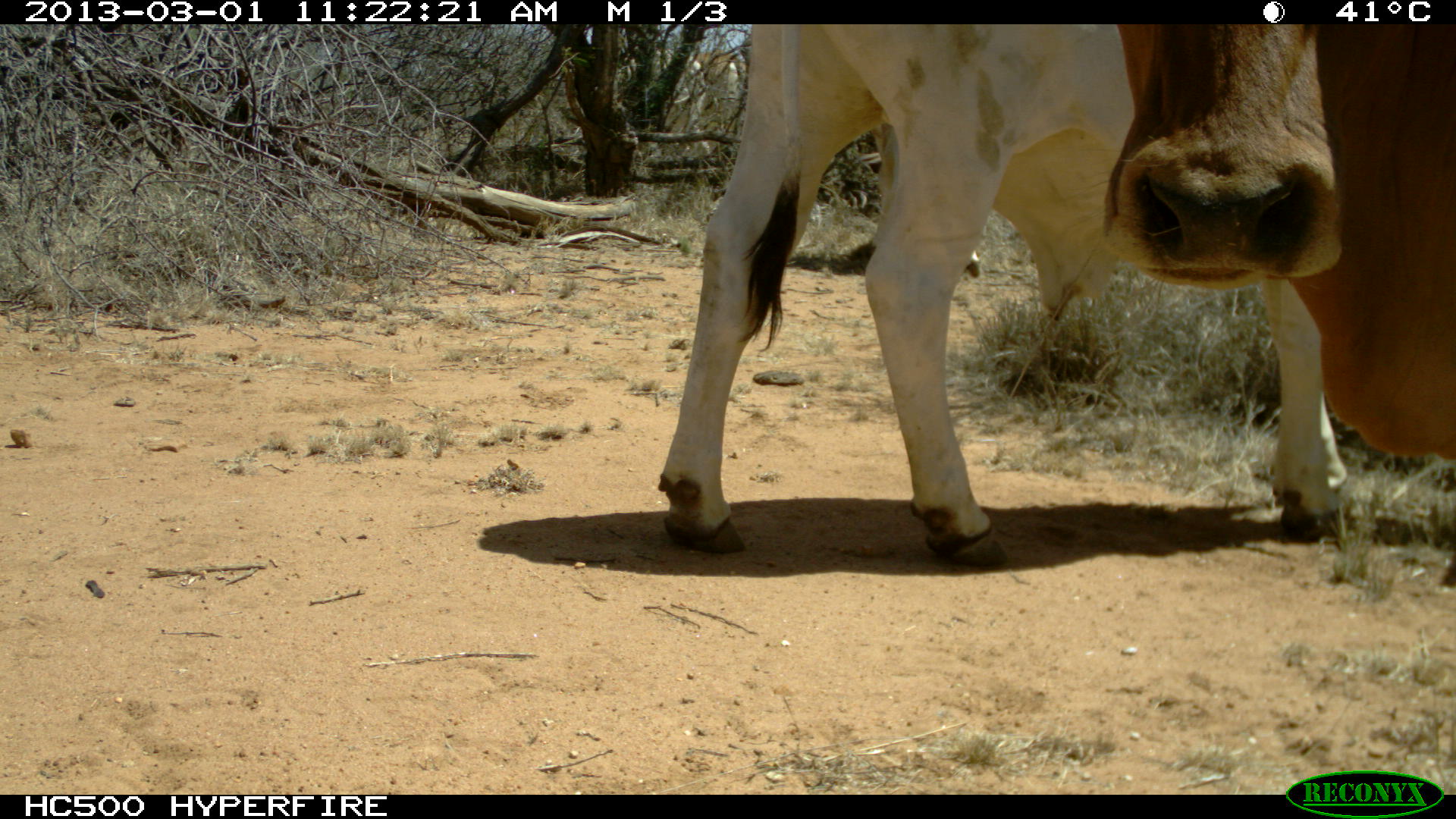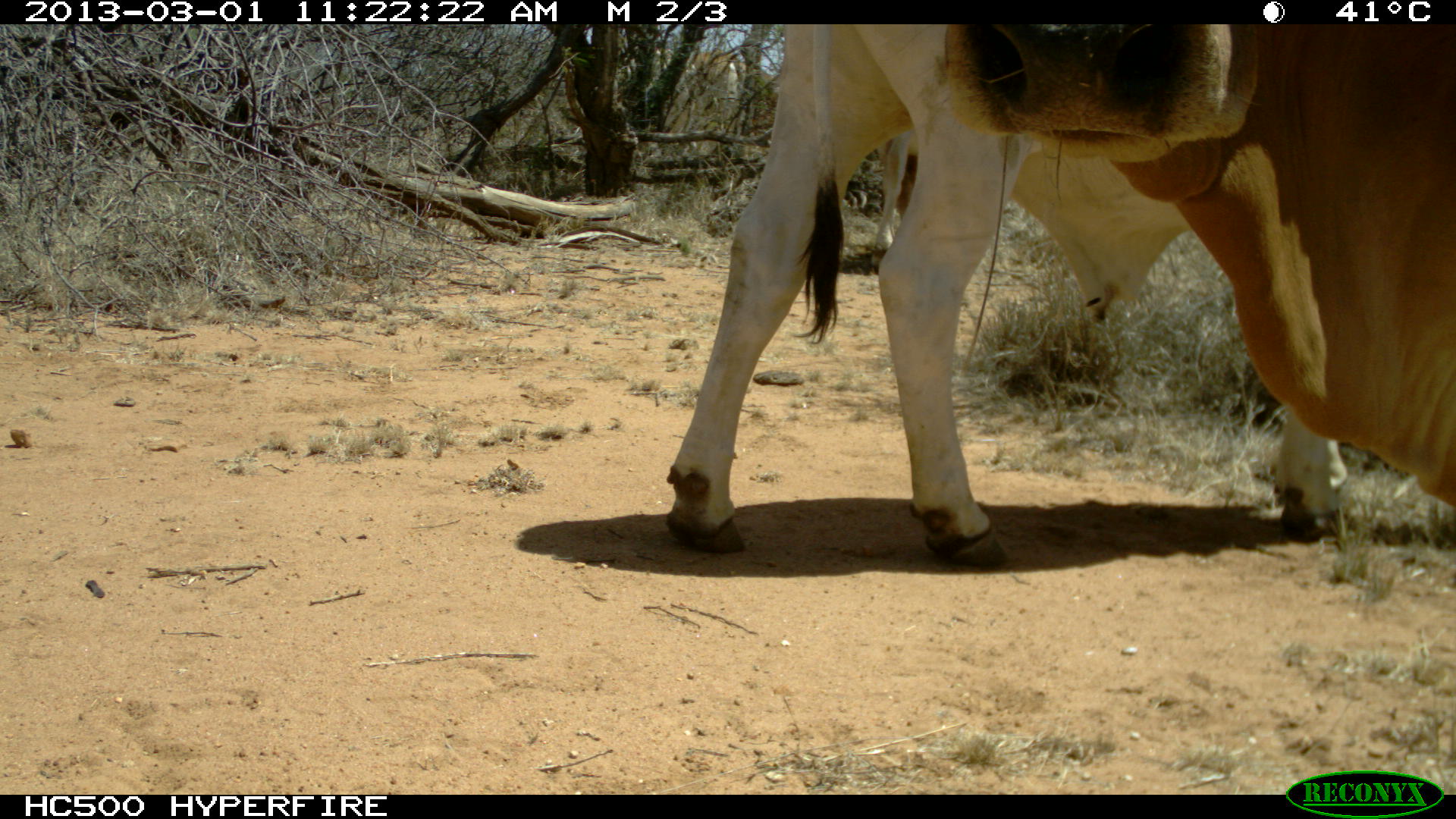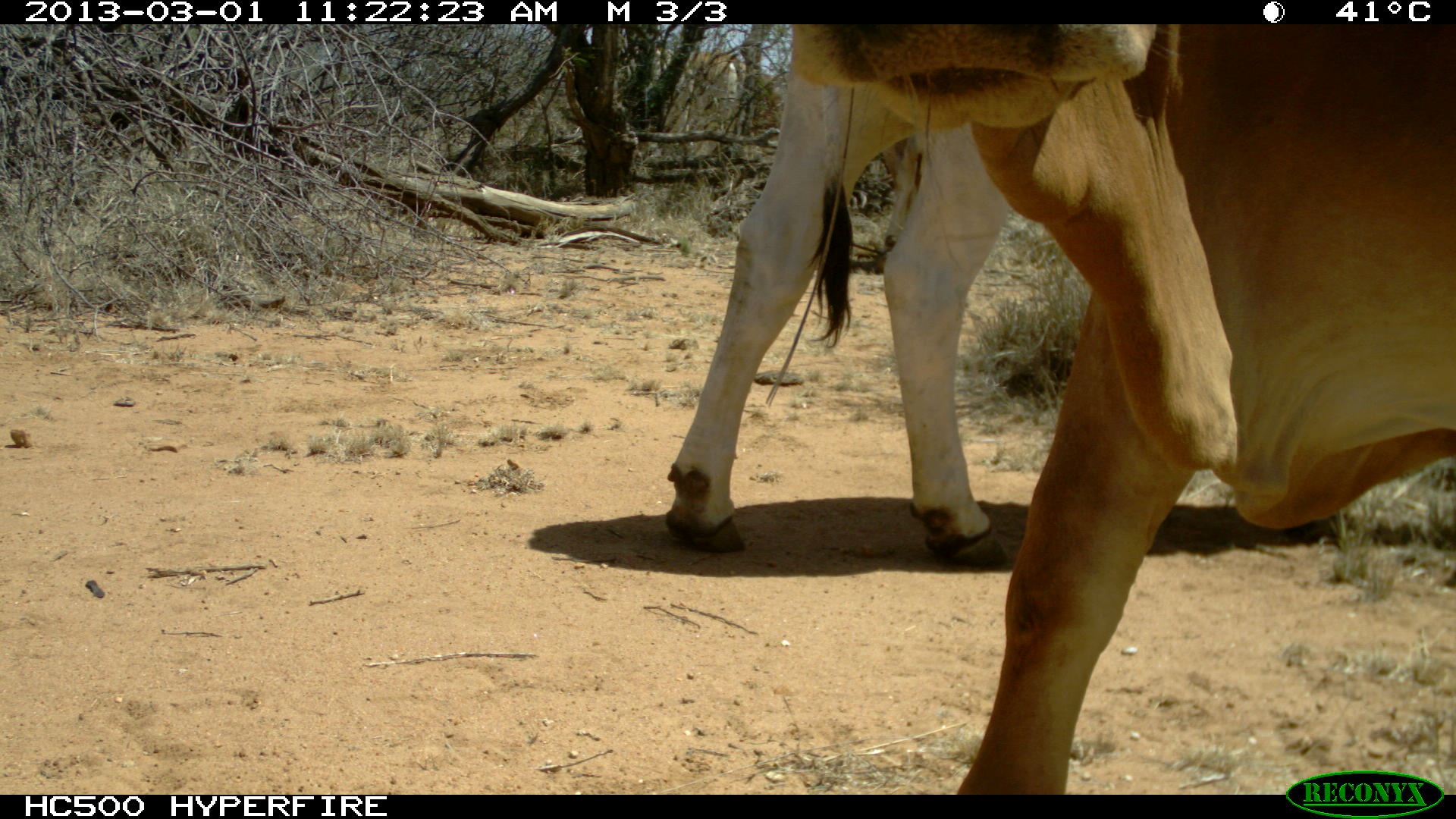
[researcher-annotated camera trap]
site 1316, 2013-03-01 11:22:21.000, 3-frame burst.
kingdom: Animalia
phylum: Chordata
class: Mammalia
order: Artiodactyla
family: Bovidae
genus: Bos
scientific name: Bos taurus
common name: domestic cattle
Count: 3.